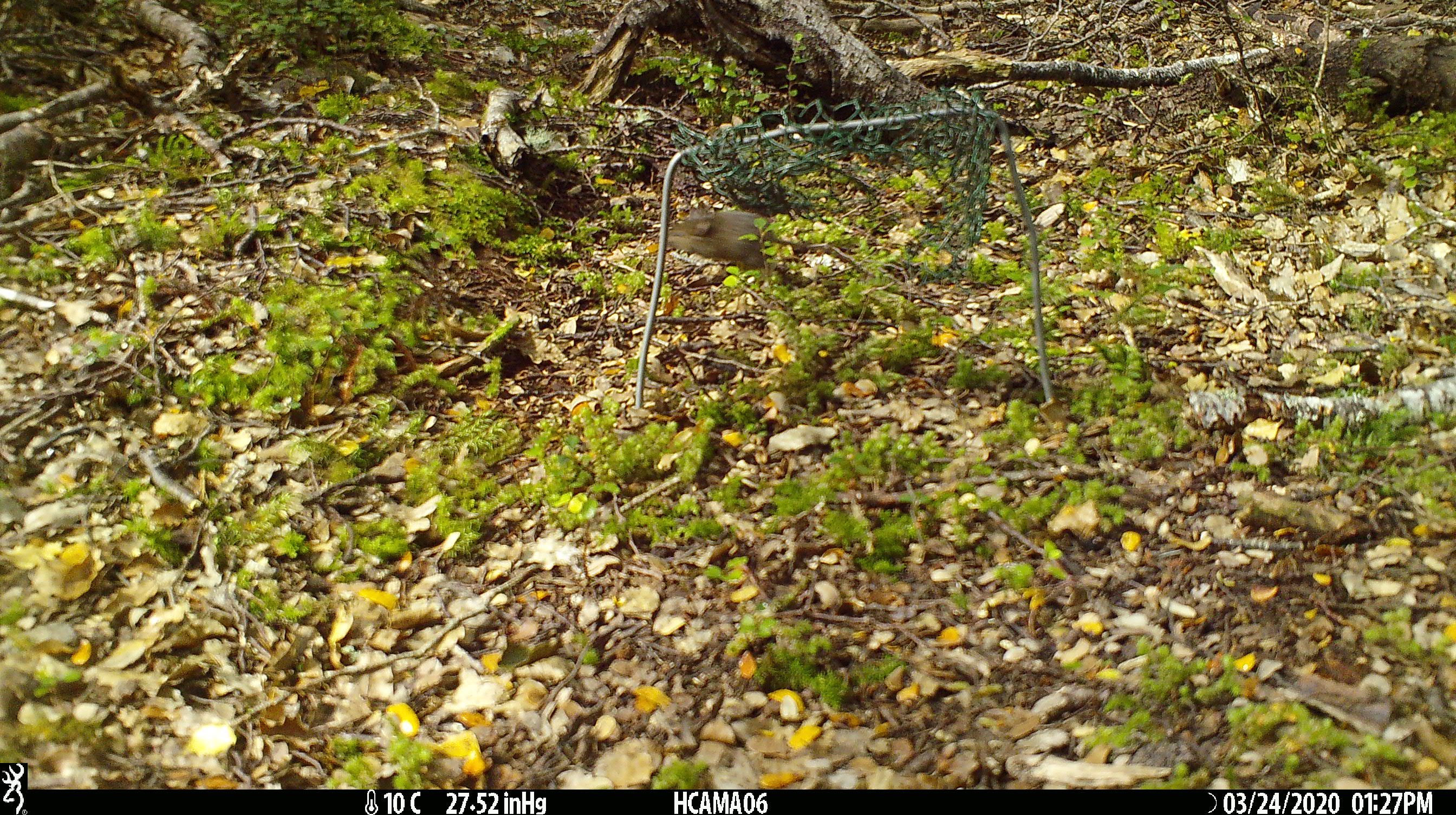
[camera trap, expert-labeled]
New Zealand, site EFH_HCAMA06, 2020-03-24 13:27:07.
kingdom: Animalia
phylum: Chordata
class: Mammalia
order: Rodentia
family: Muridae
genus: Mus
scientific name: Mus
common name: mouse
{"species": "mouse (Mus)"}